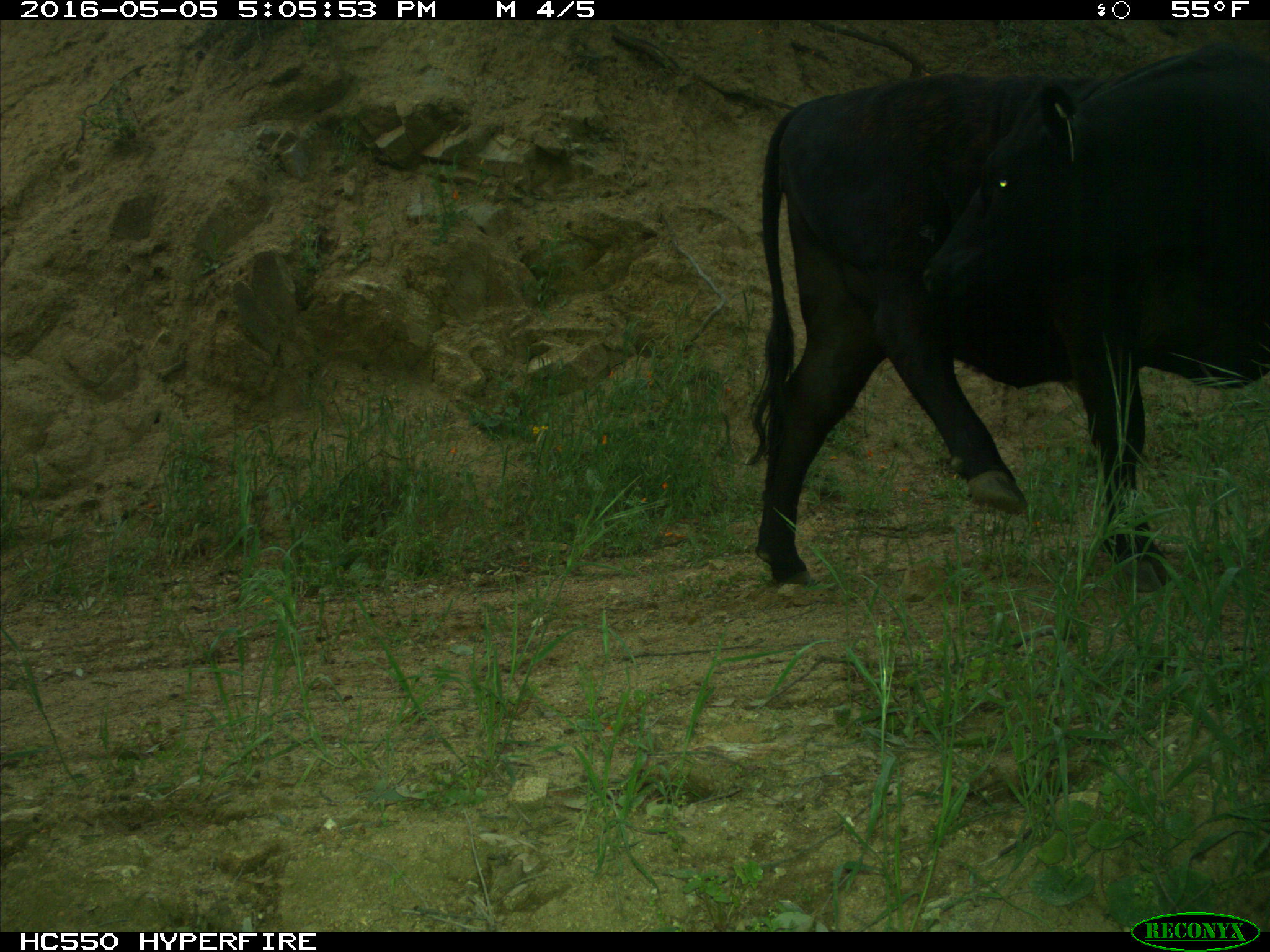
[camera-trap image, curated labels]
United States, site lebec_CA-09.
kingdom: Animalia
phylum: Chordata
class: Mammalia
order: Artiodactyla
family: Bovidae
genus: Bos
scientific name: Bos taurus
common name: domestic cow